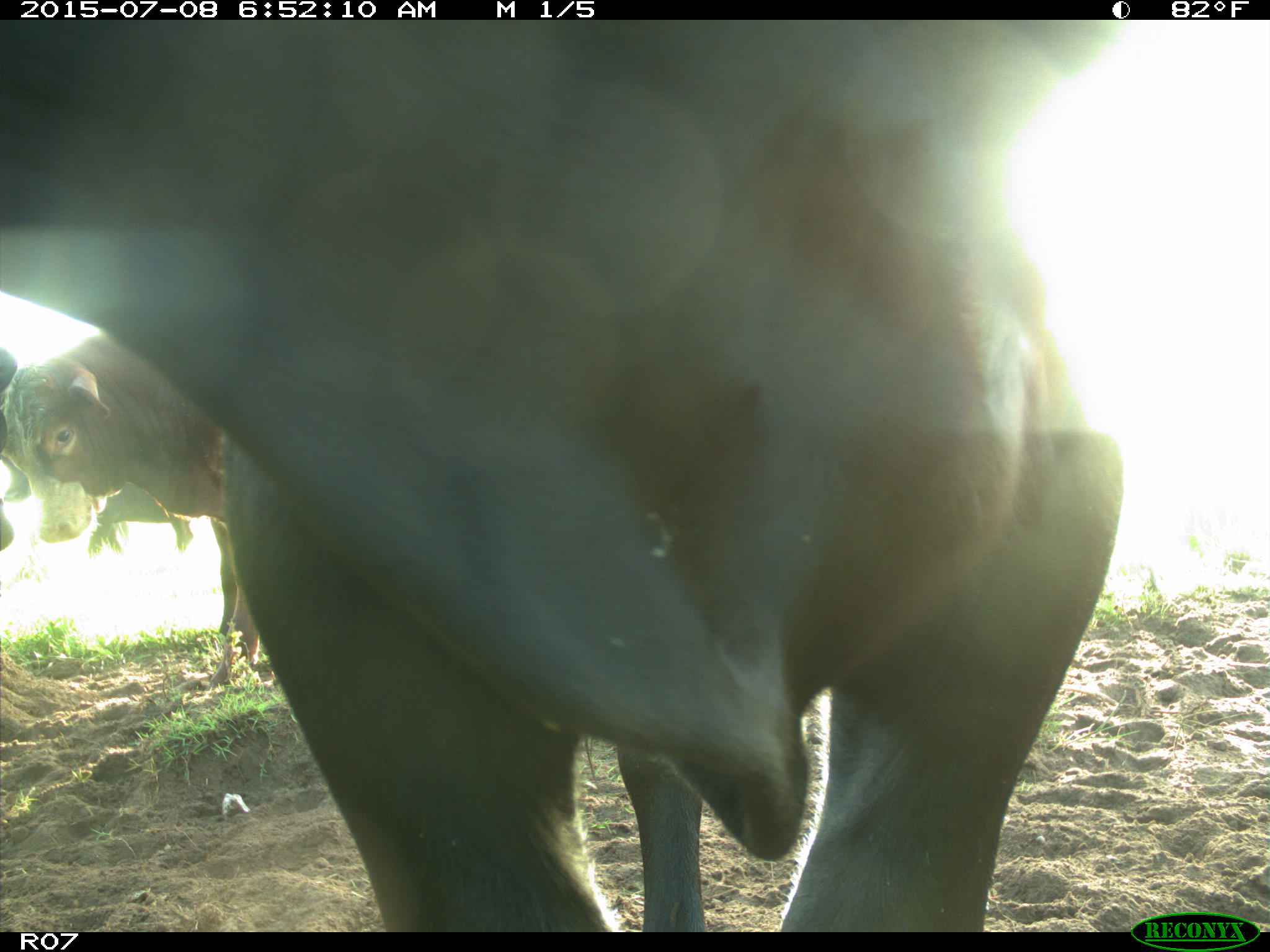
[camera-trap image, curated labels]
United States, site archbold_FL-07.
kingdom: Animalia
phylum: Chordata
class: Mammalia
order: Artiodactyla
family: Bovidae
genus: Bos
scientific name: Bos taurus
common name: domestic cow